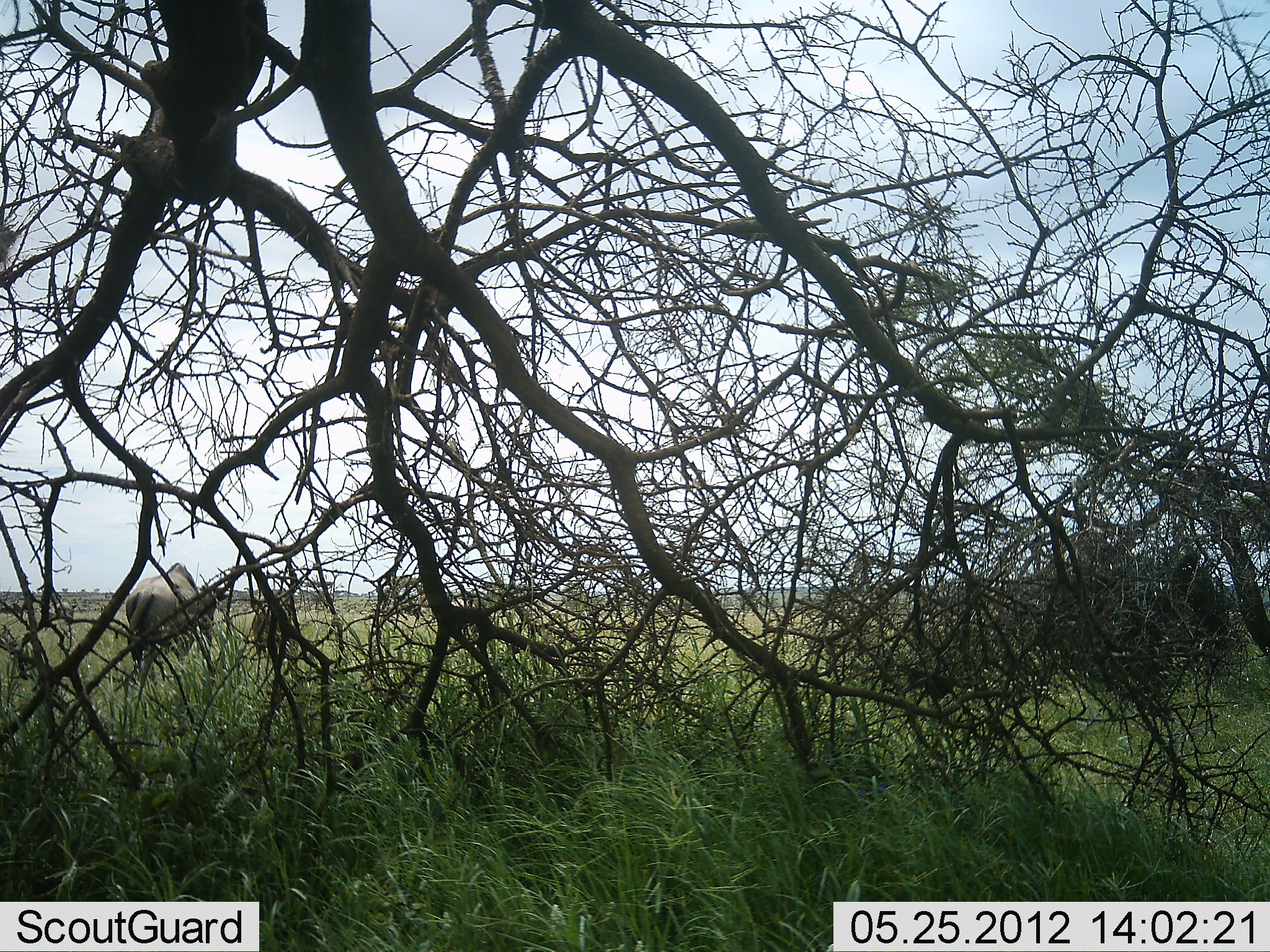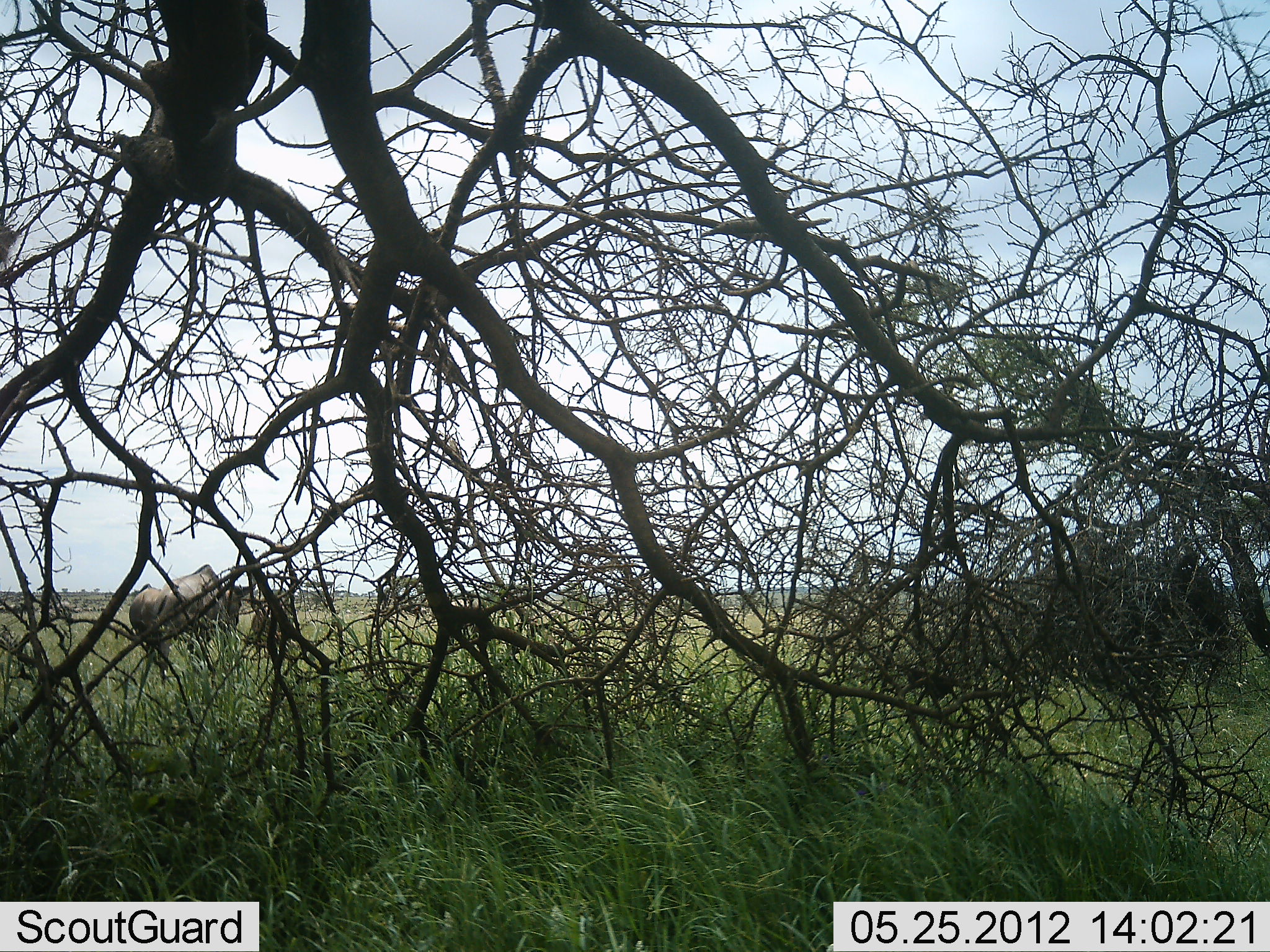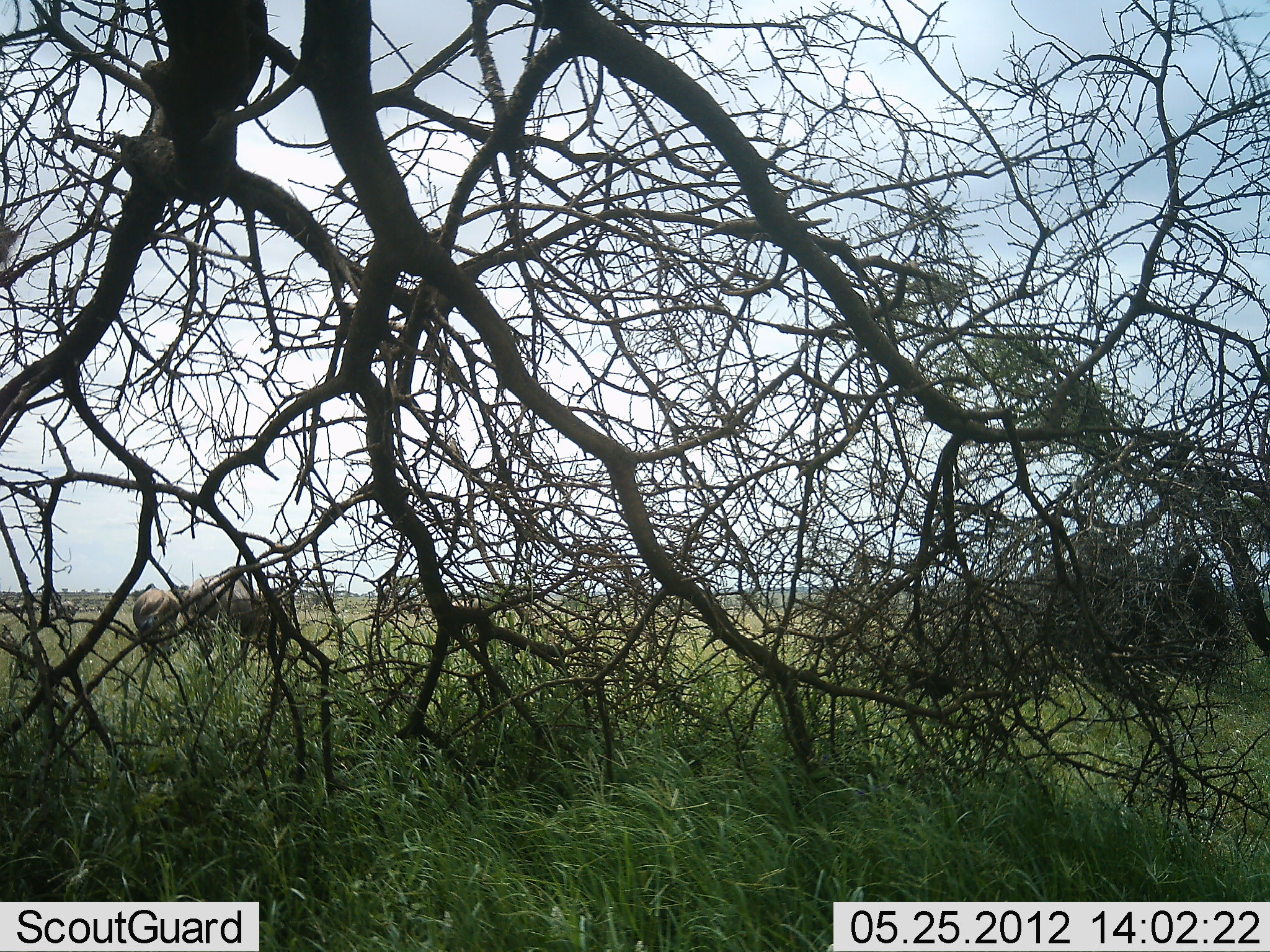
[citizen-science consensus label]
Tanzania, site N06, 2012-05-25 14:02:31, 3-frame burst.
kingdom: Animalia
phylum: Chordata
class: Mammalia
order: Artiodactyla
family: Bovidae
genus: Connochaetes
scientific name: Connochaetes taurinus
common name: blue wildebeest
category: wildebeest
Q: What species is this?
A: Wildebeest (blue wildebeest) (Connochaetes taurinus).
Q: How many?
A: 3.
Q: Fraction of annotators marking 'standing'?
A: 48%.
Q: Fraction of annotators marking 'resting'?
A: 4%.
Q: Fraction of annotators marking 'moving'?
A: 48%.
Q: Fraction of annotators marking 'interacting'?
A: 0%.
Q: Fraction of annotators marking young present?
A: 0%.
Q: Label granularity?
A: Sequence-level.